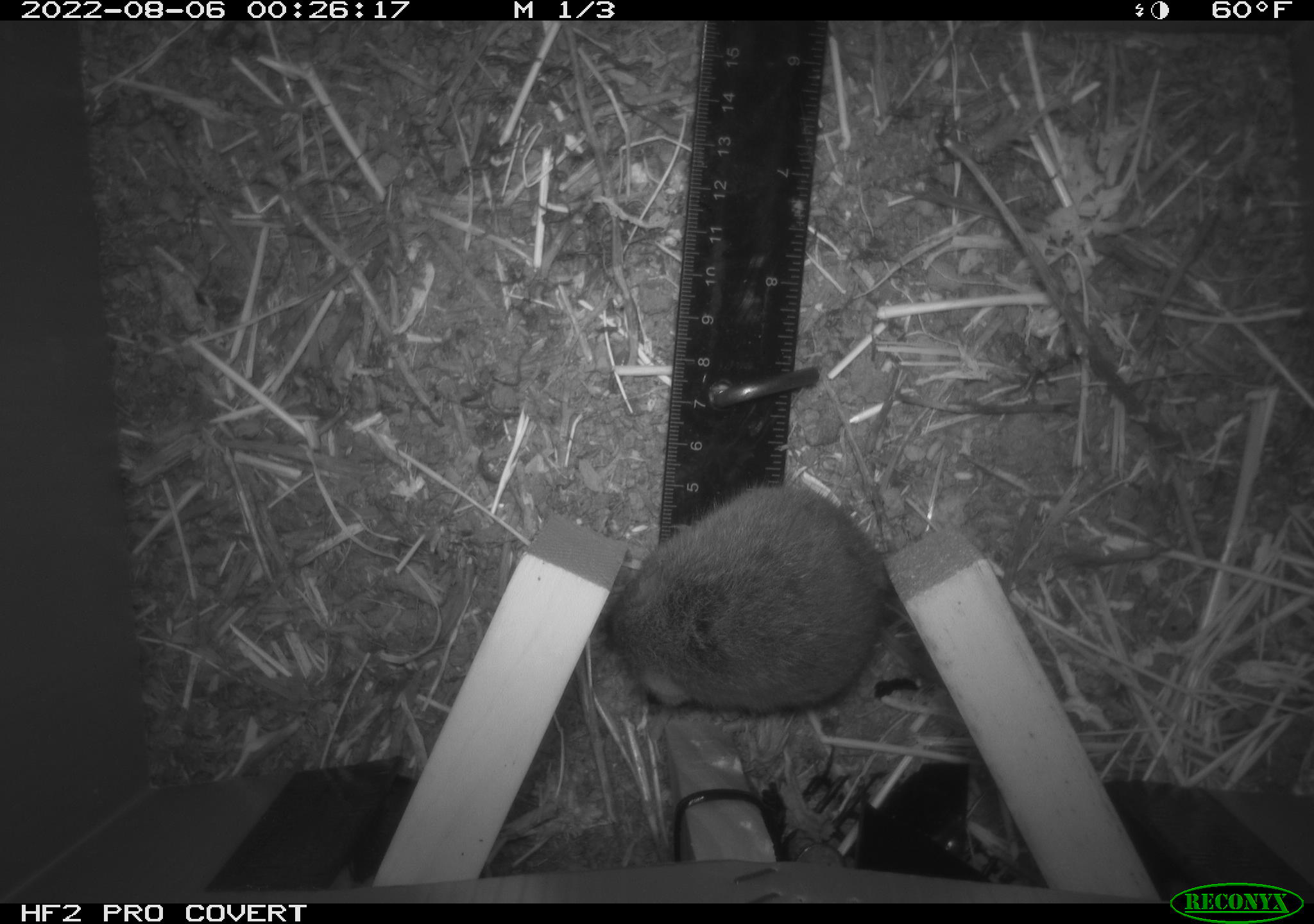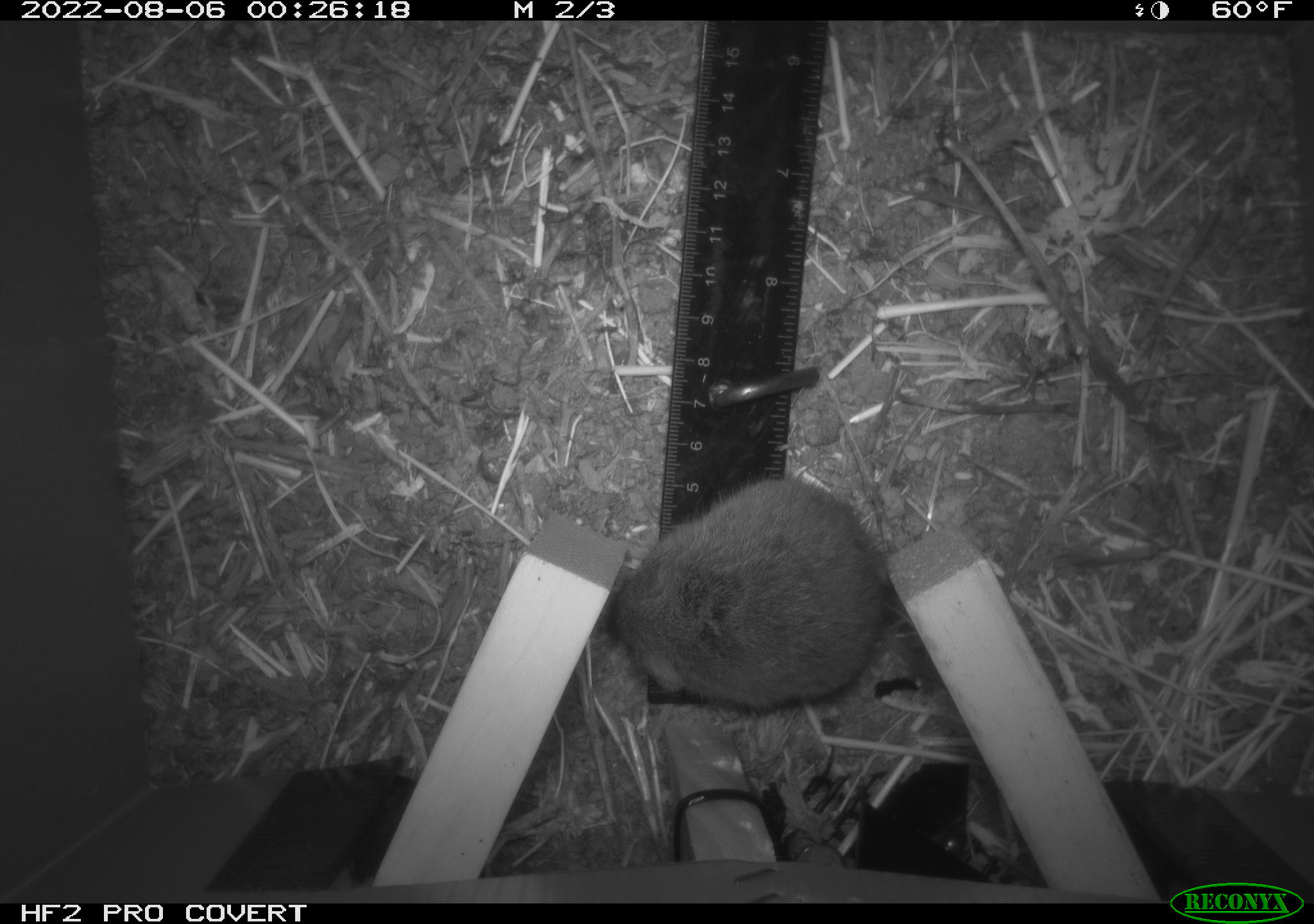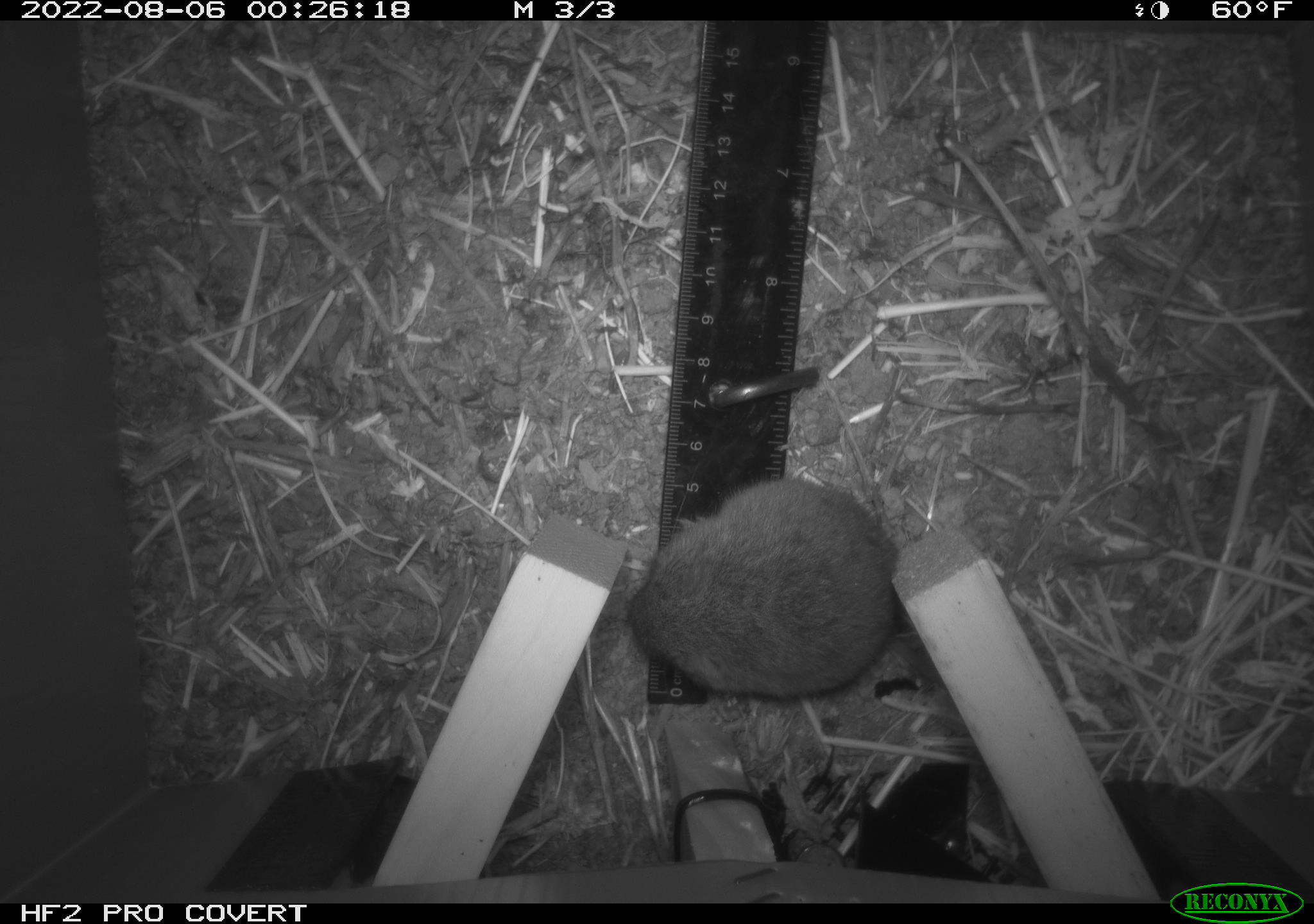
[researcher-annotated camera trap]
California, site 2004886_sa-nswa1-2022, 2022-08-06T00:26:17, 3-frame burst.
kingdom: Animalia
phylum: Chordata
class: Mammalia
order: Rodentia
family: Cricetidae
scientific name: Cricetidae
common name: hamsters, voles, lemmings, and allies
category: cricetidae family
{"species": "cricetidae family (hamsters, voles, lemmings, and allies) (Cricetidae)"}